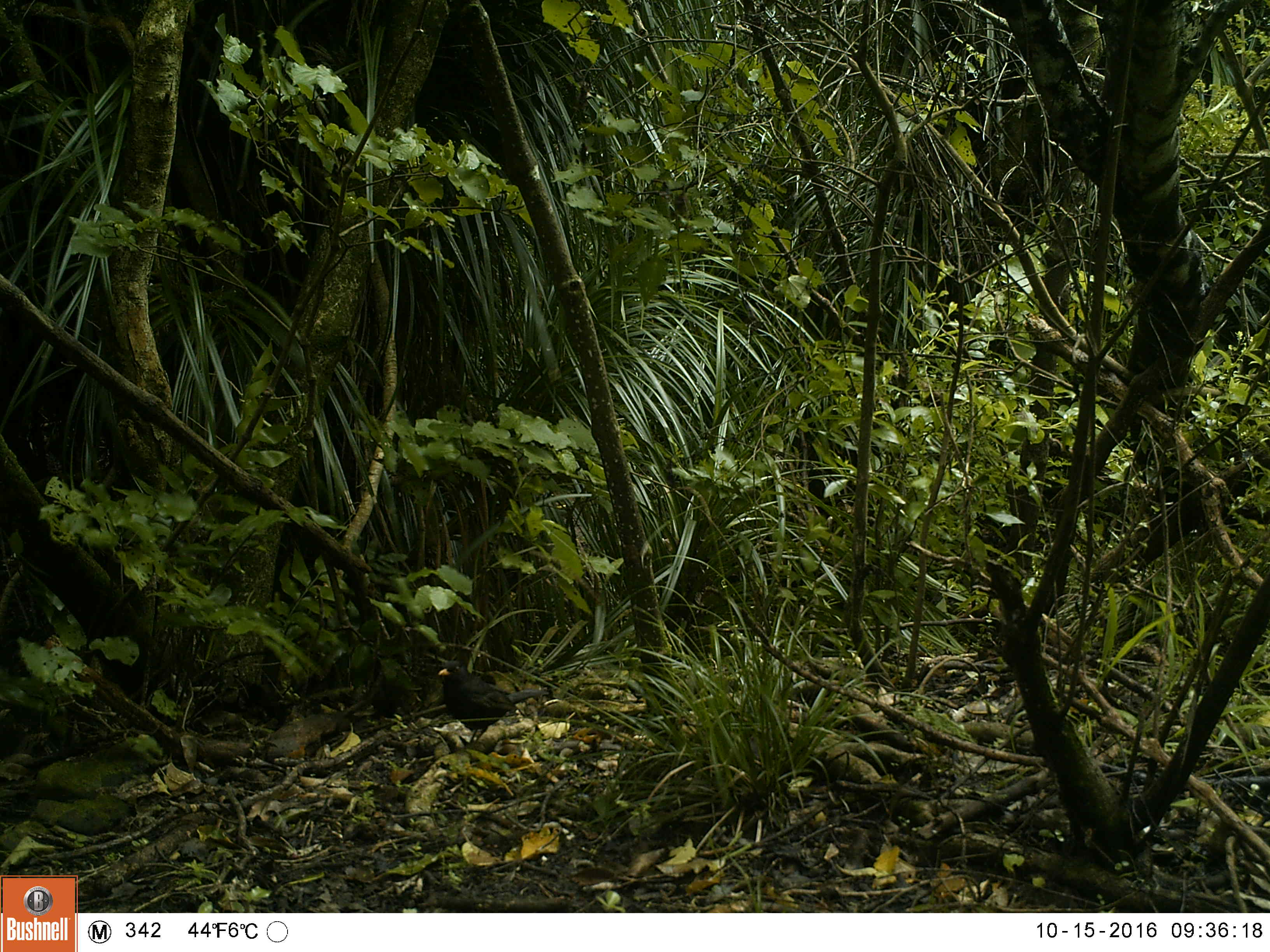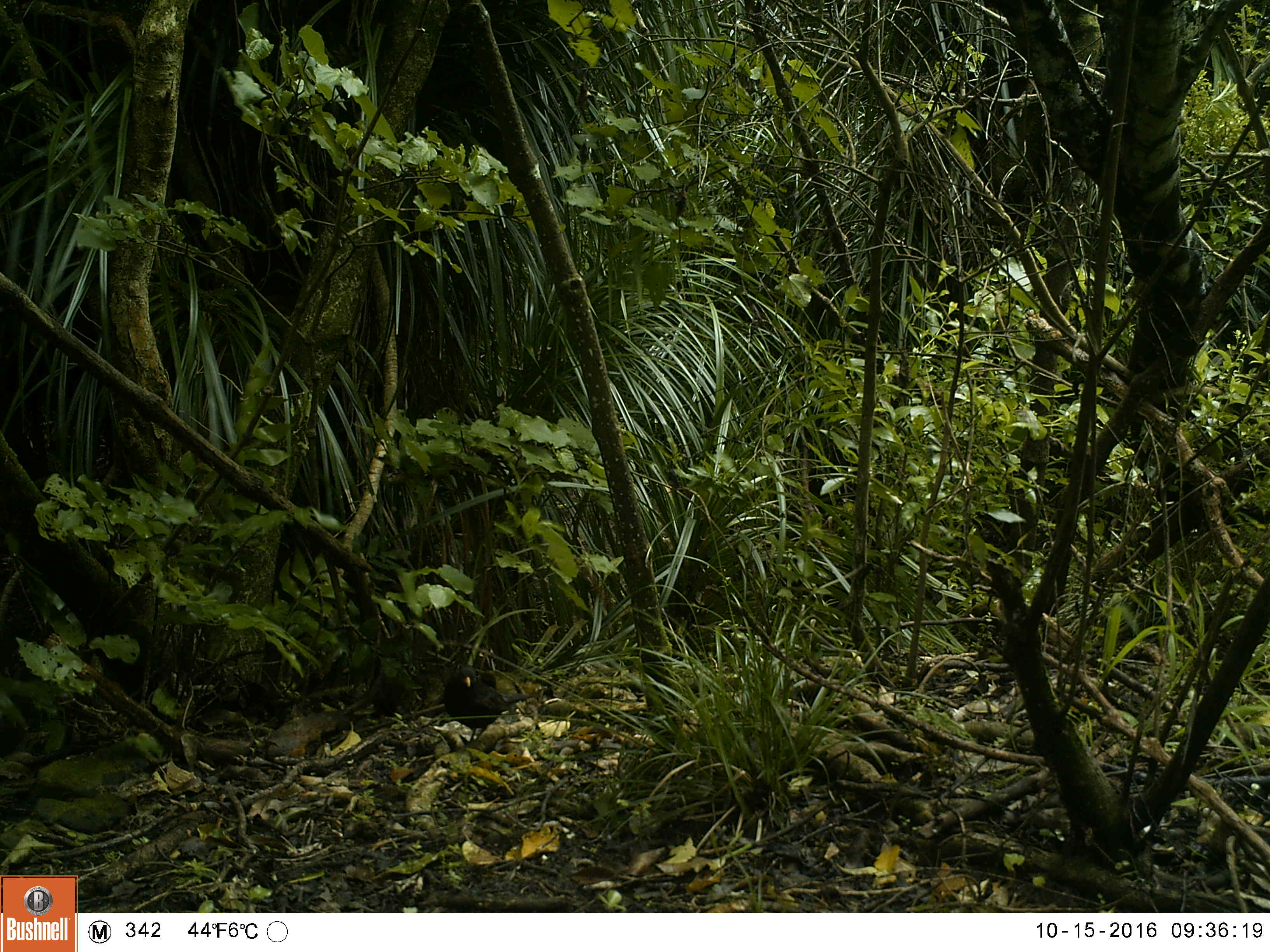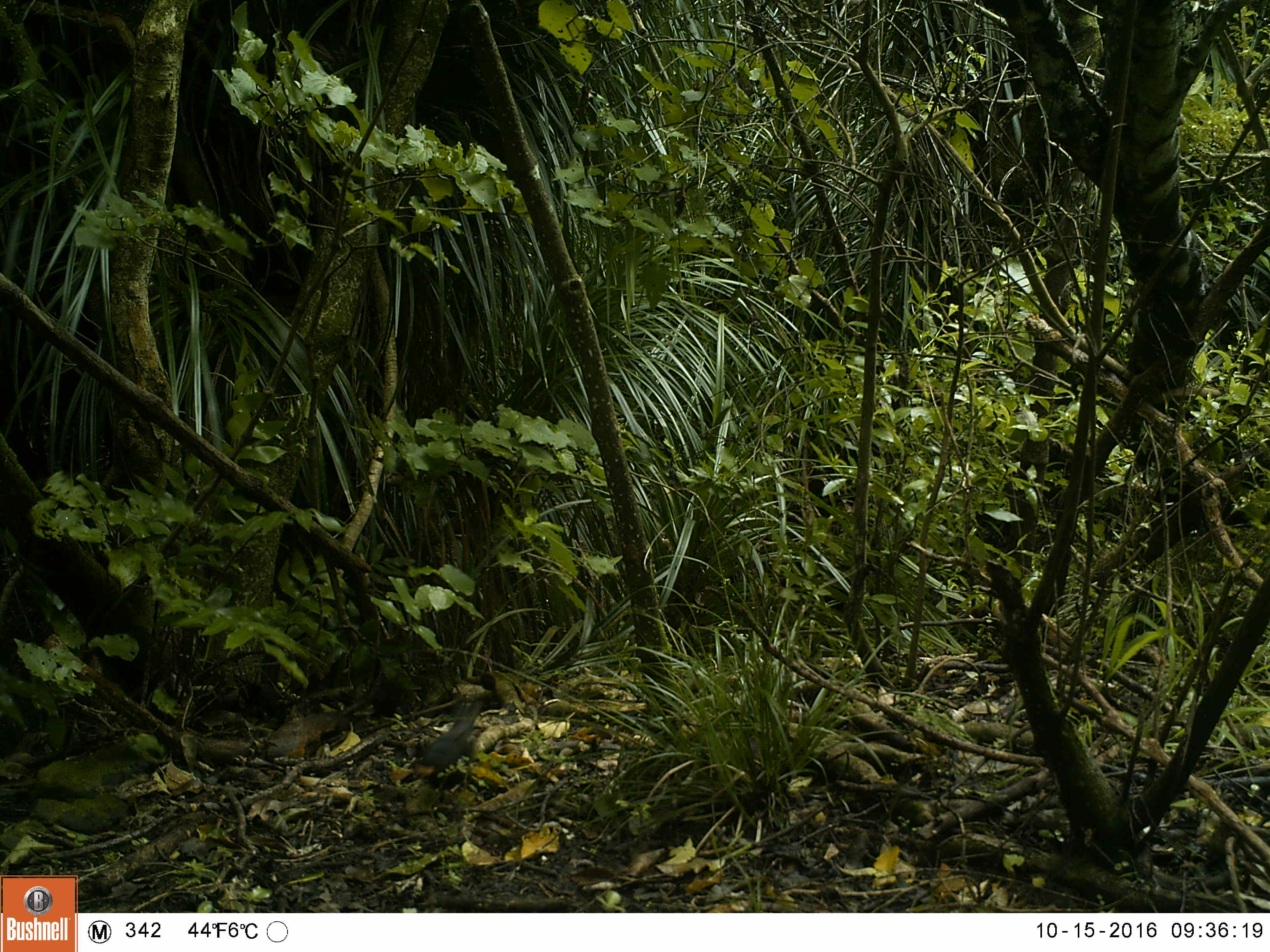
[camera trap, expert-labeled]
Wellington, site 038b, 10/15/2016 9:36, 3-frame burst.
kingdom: Animalia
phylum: Chordata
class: Aves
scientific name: Aves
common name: bird